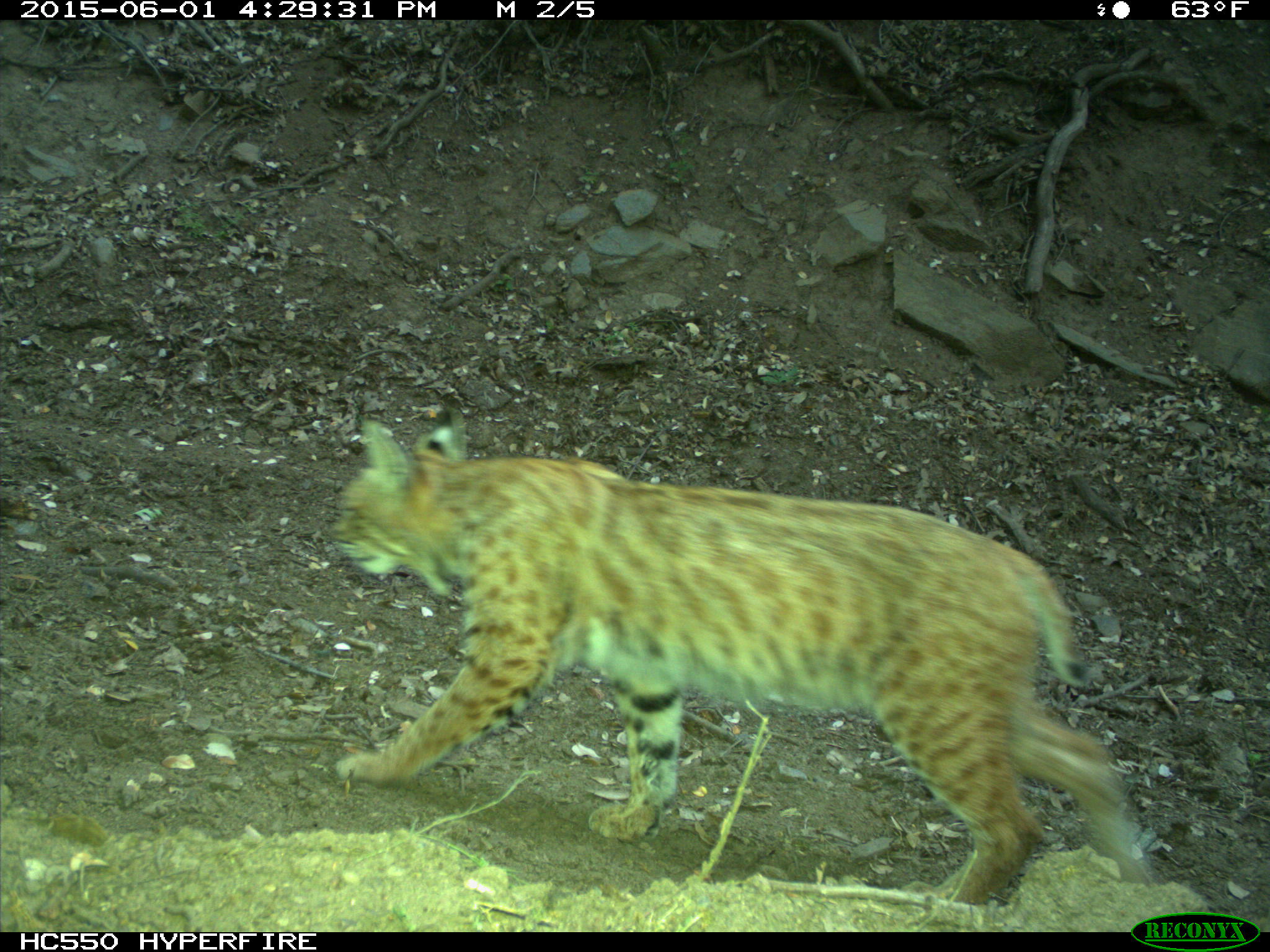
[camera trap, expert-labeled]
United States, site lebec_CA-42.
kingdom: Animalia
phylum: Chordata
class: Mammalia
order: Carnivora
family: Felidae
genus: Lynx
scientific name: Lynx rufus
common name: bobcat